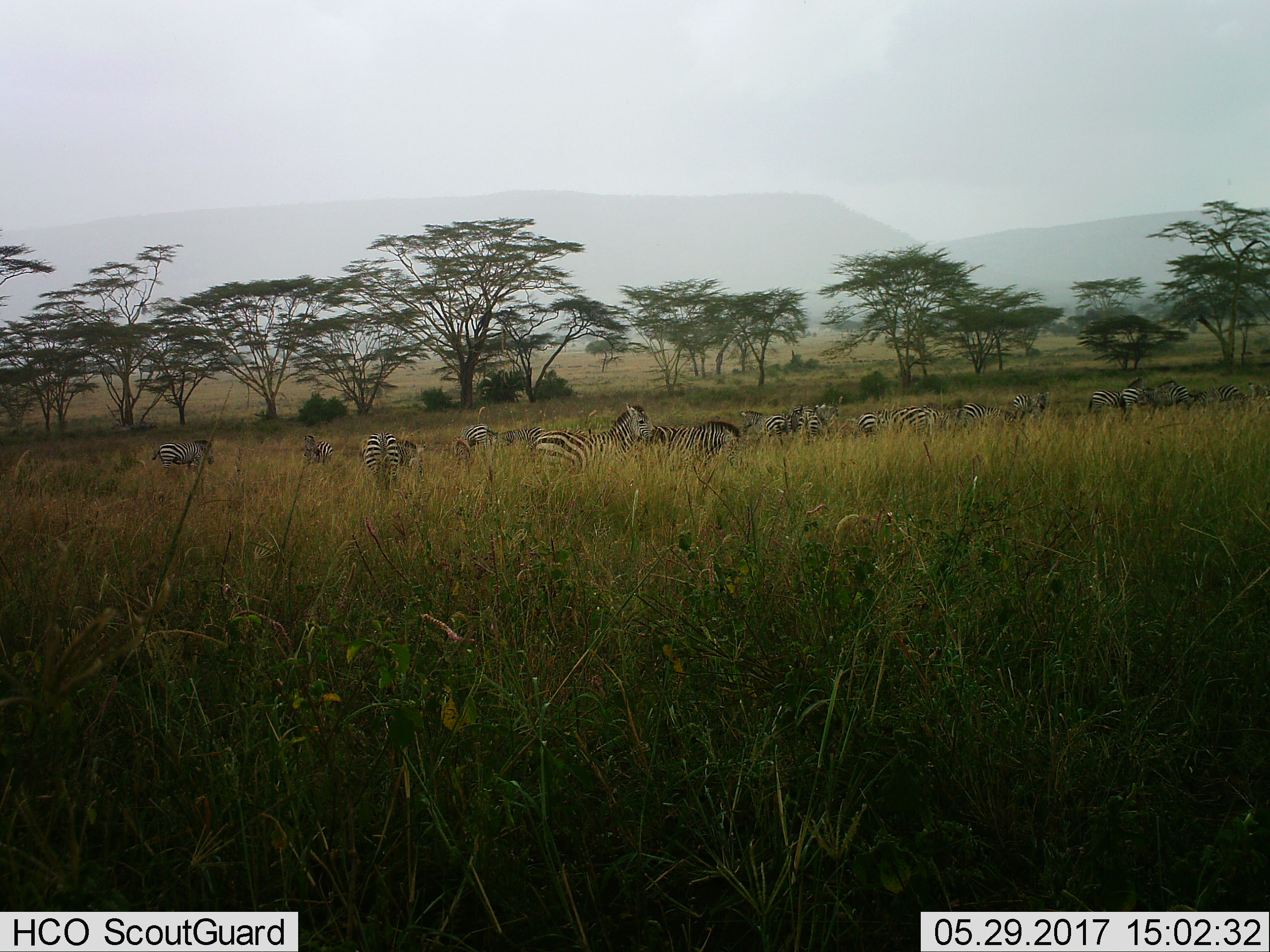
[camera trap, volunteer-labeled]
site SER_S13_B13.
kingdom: Animalia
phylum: Chordata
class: Mammalia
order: Perissodactyla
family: Equidae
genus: Equus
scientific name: Equus quagga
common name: plains zebra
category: zebraplains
Zebraplains (plains zebra) (Equus quagga), count 11-50. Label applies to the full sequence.